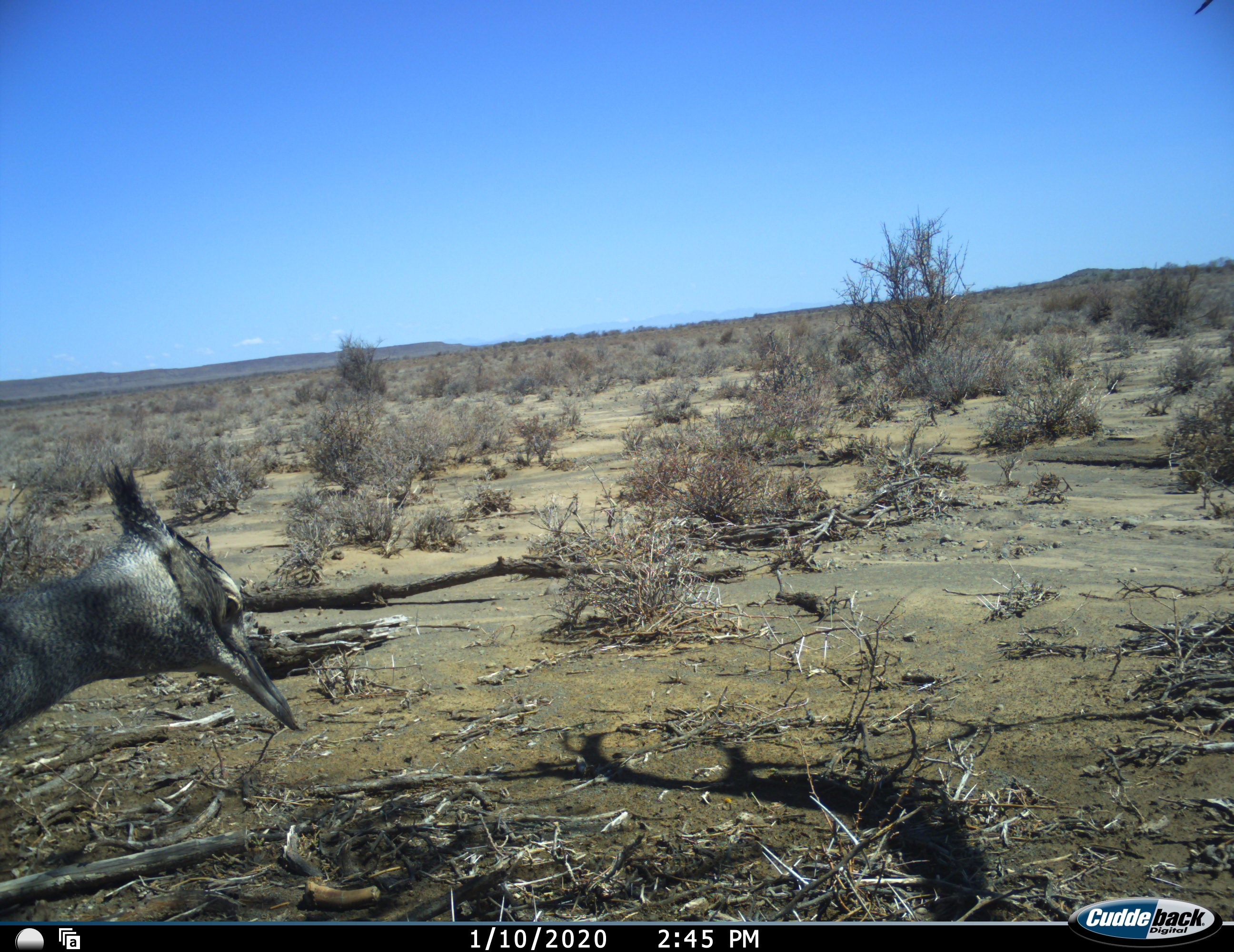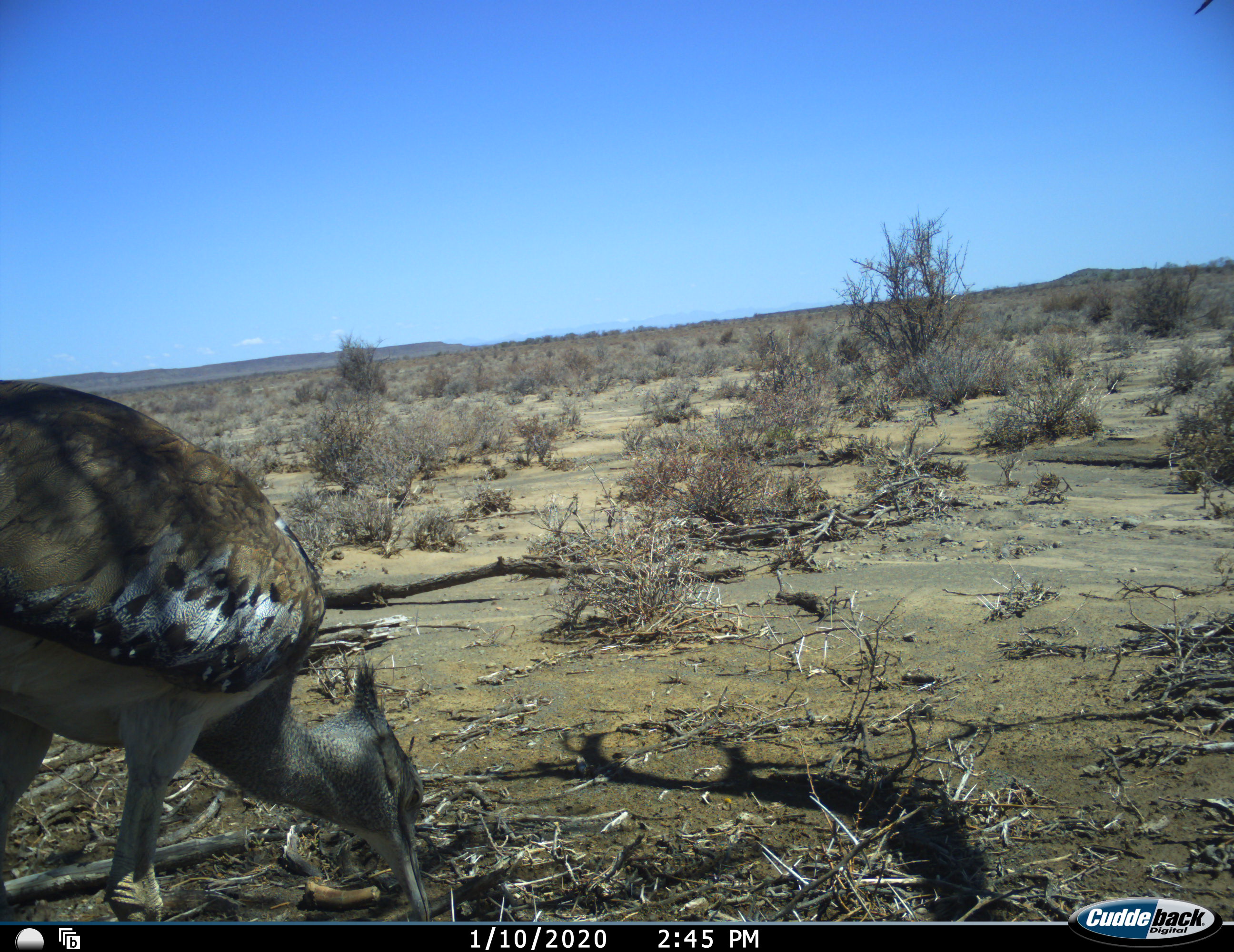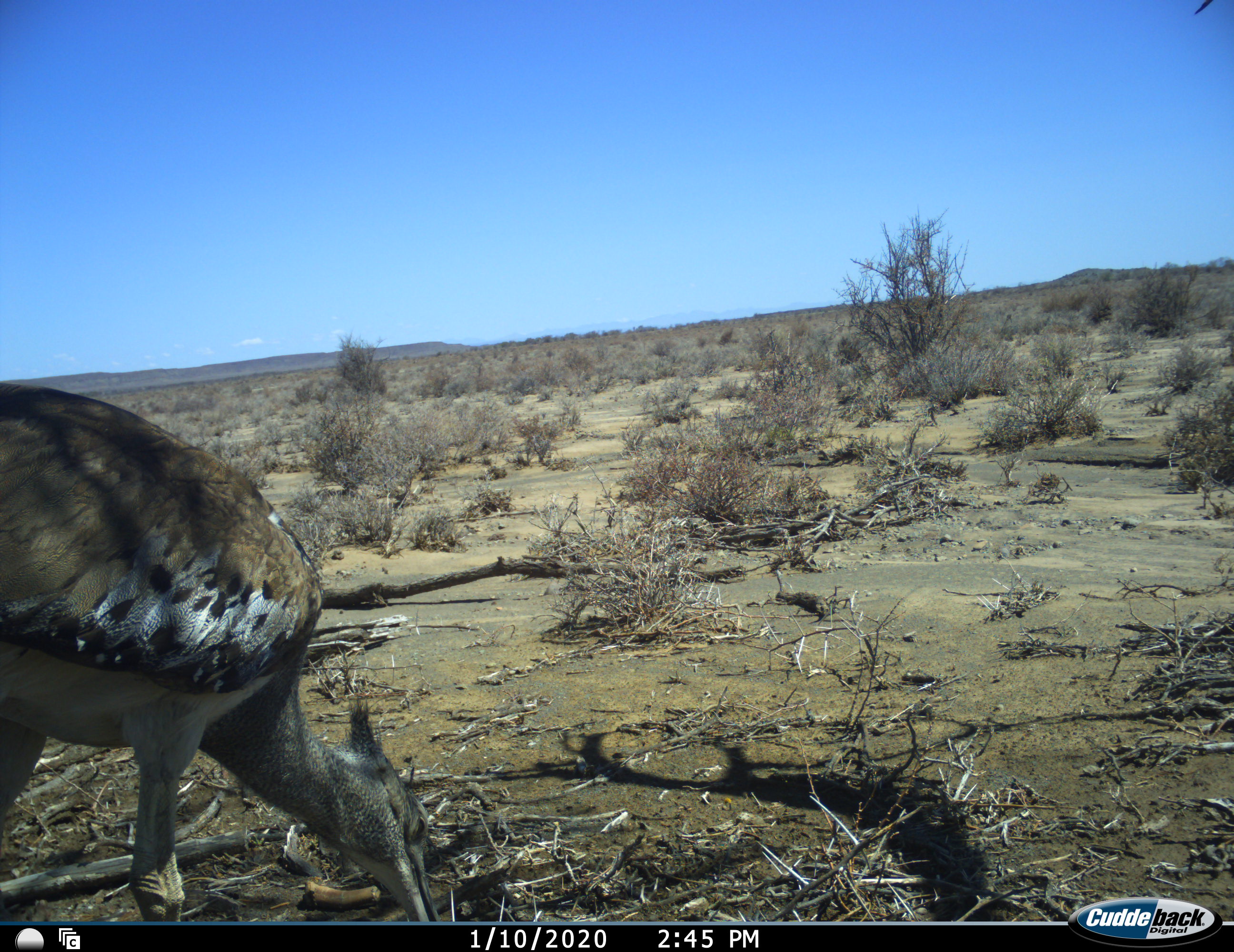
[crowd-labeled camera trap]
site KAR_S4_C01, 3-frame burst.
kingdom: Animalia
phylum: Chordata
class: Aves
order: Otidiformes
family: Otididae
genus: Ardeotis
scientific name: Ardeotis kori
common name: kori bustard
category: bustardkori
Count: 1.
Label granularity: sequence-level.